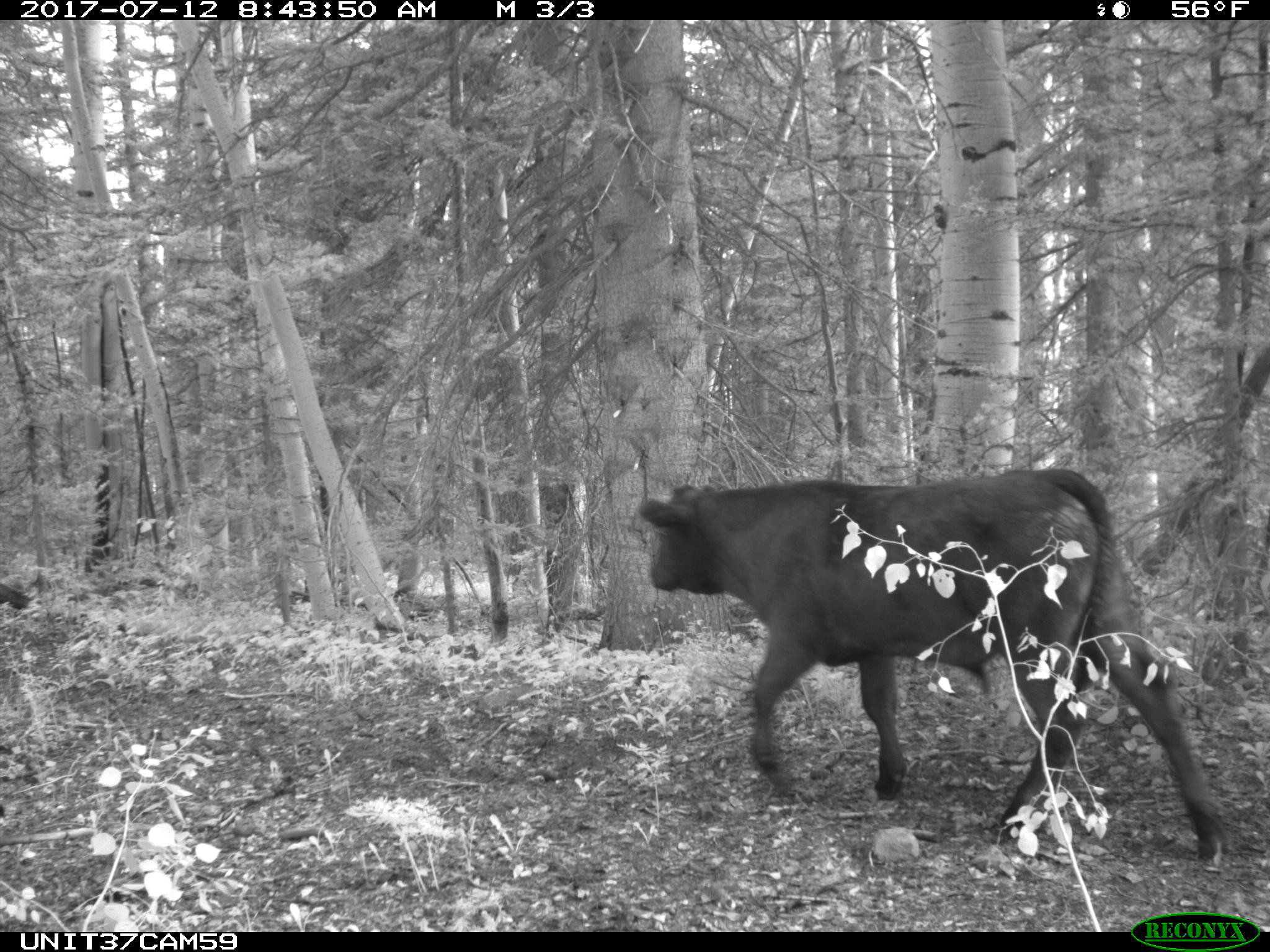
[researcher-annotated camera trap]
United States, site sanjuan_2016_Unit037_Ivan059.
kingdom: Animalia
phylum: Chordata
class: Mammalia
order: Artiodactyla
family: Bovidae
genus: Bos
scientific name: Bos taurus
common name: domestic cow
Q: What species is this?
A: Bos taurus (domestic cow).